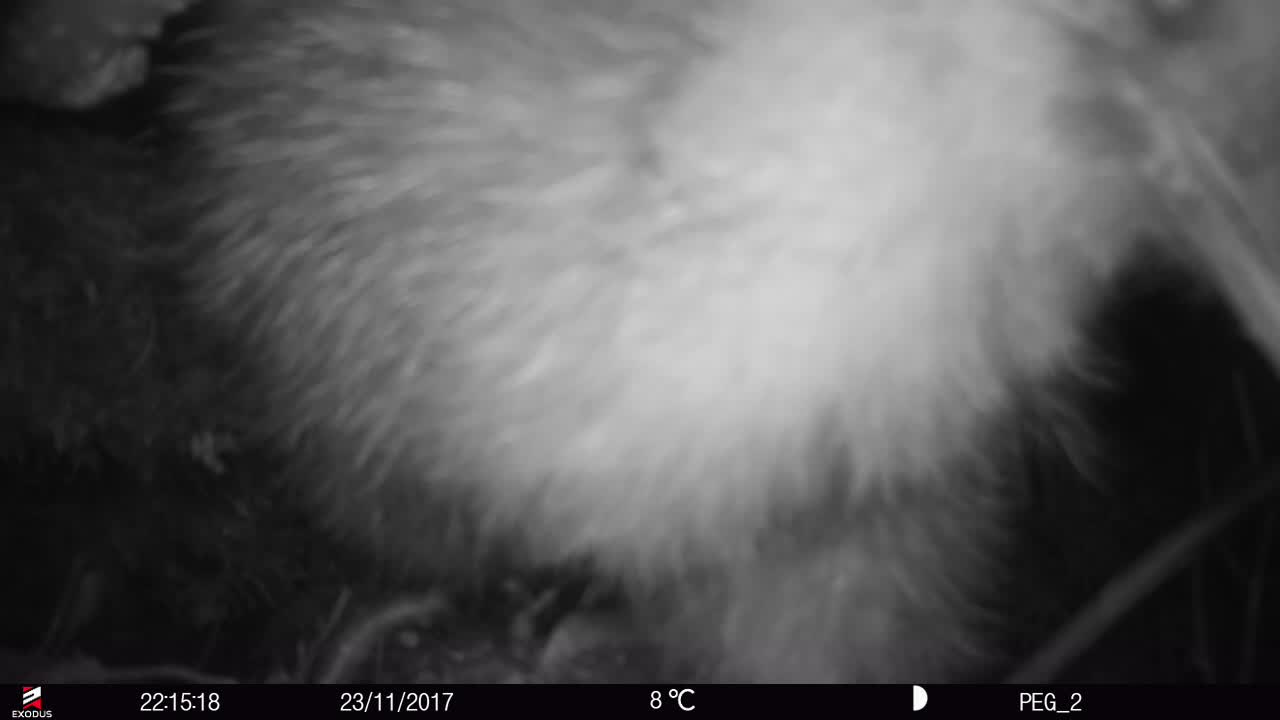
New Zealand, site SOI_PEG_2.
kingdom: Animalia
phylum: Chordata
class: Aves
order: Apterygiformes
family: Apterygidae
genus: Apteryx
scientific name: Apteryx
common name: kiwi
Kiwi (Apteryx).